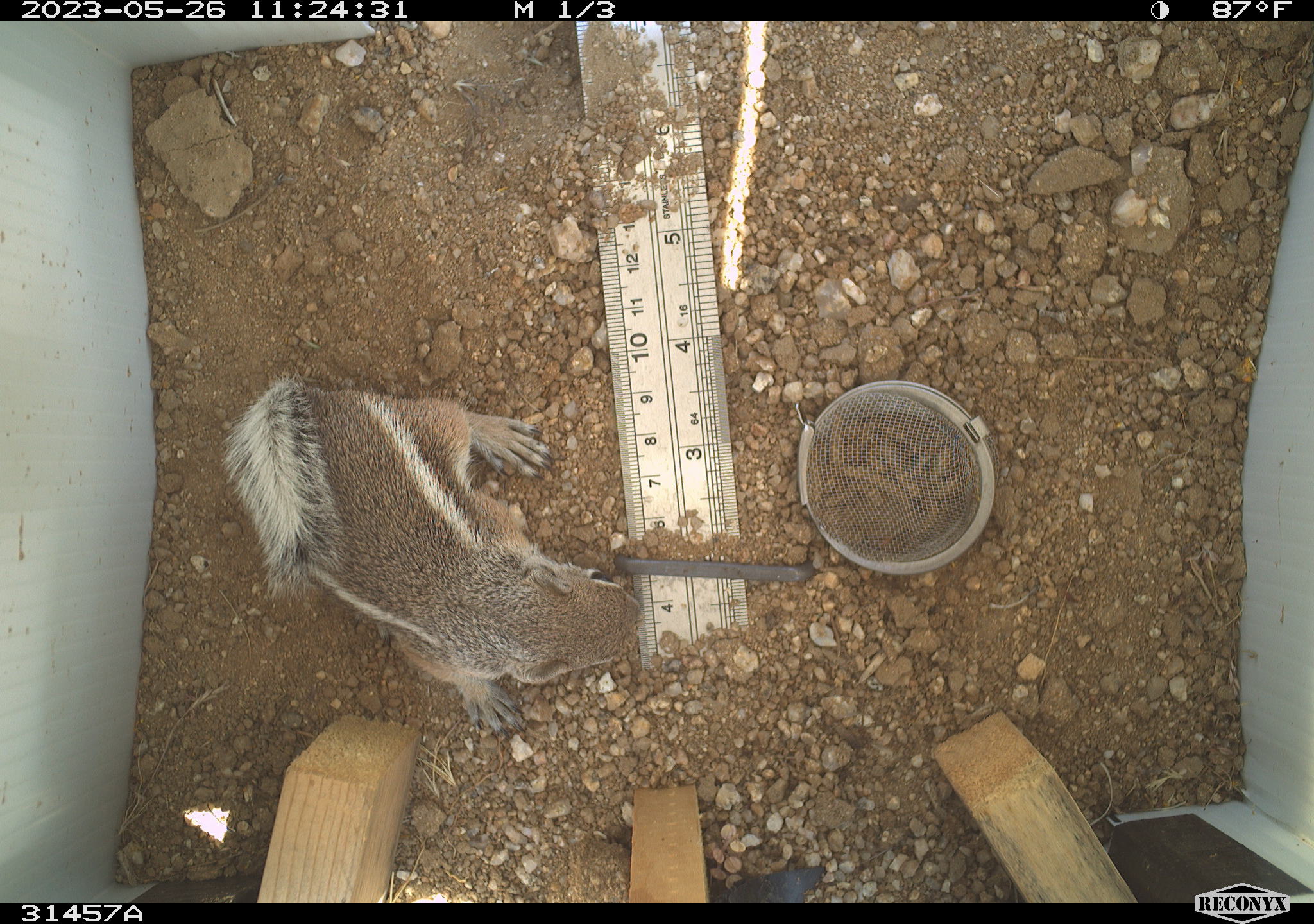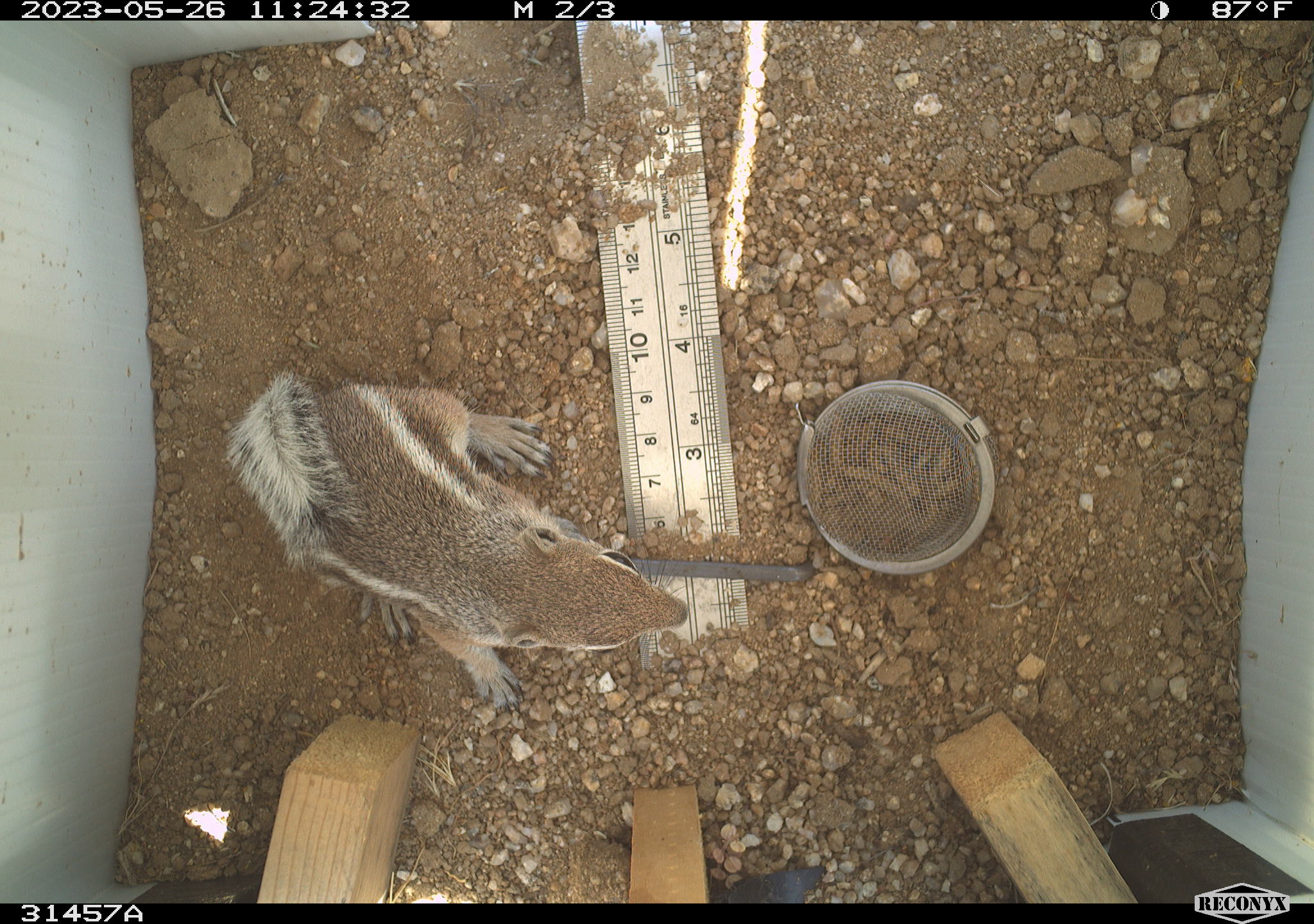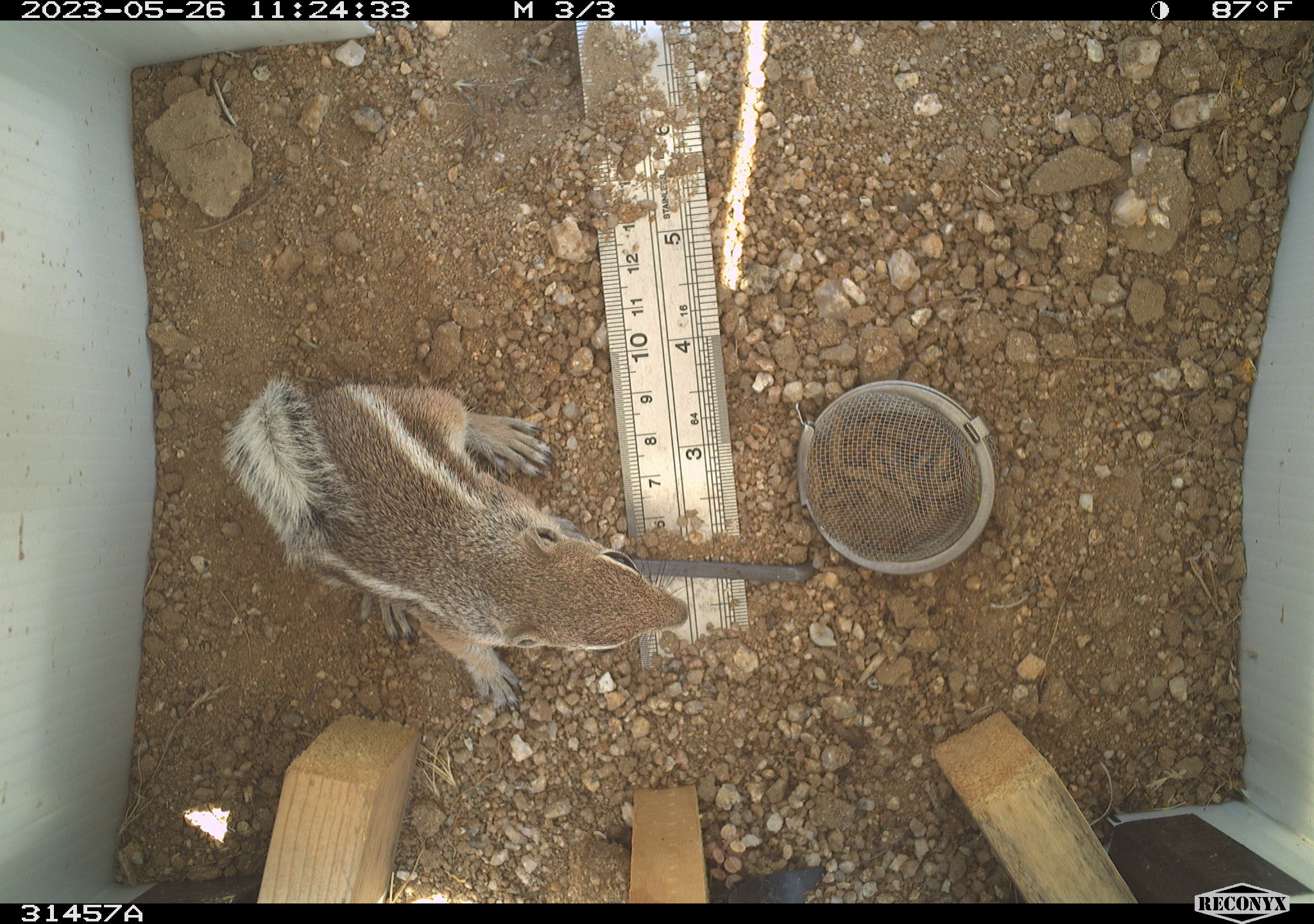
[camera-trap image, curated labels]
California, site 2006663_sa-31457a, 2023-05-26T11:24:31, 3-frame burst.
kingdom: Animalia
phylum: Chordata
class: Mammalia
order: Rodentia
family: Sciuridae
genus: Ammospermophilus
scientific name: Ammospermophilus leucurus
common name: white-tailed antelope squirrel